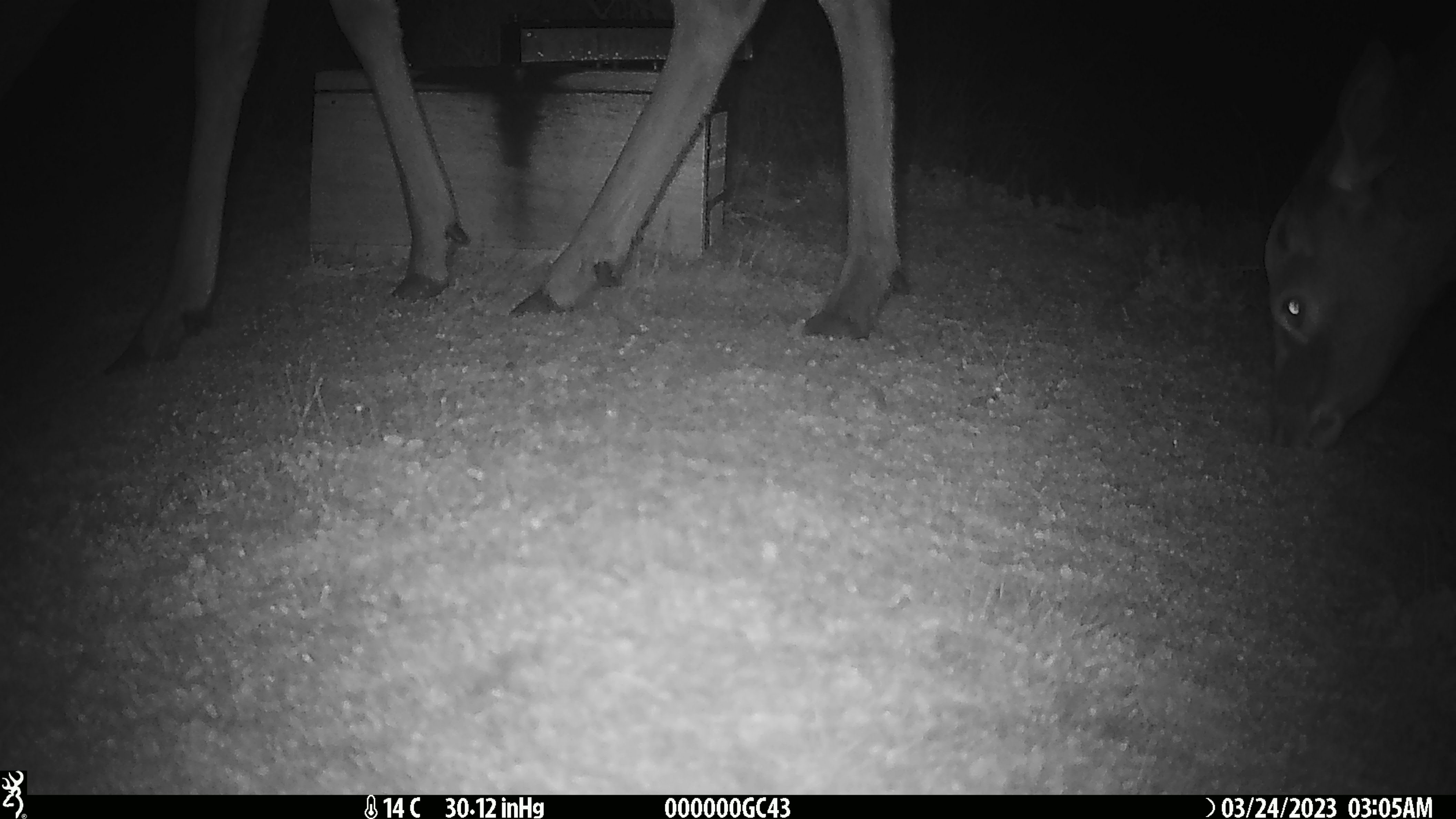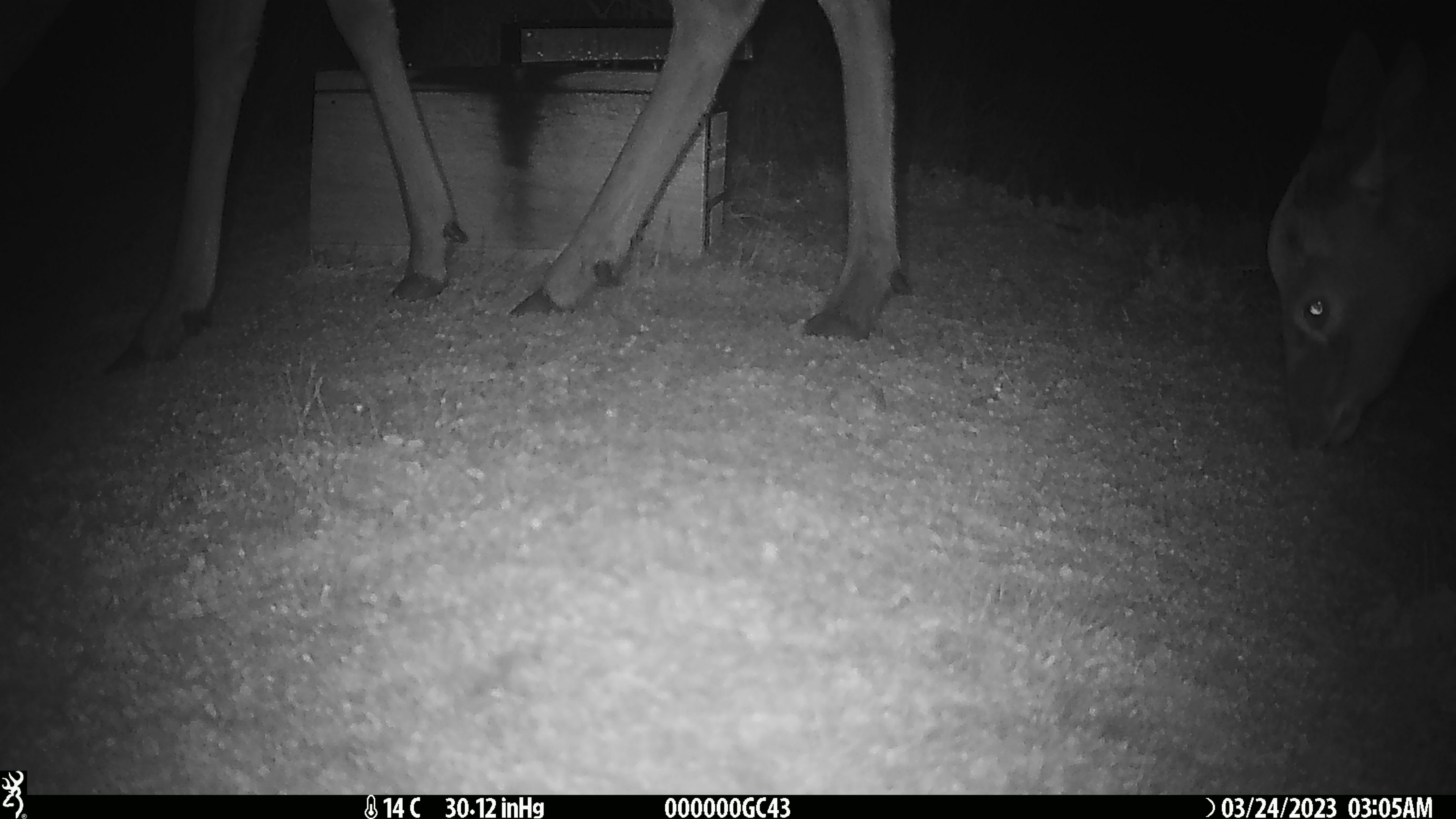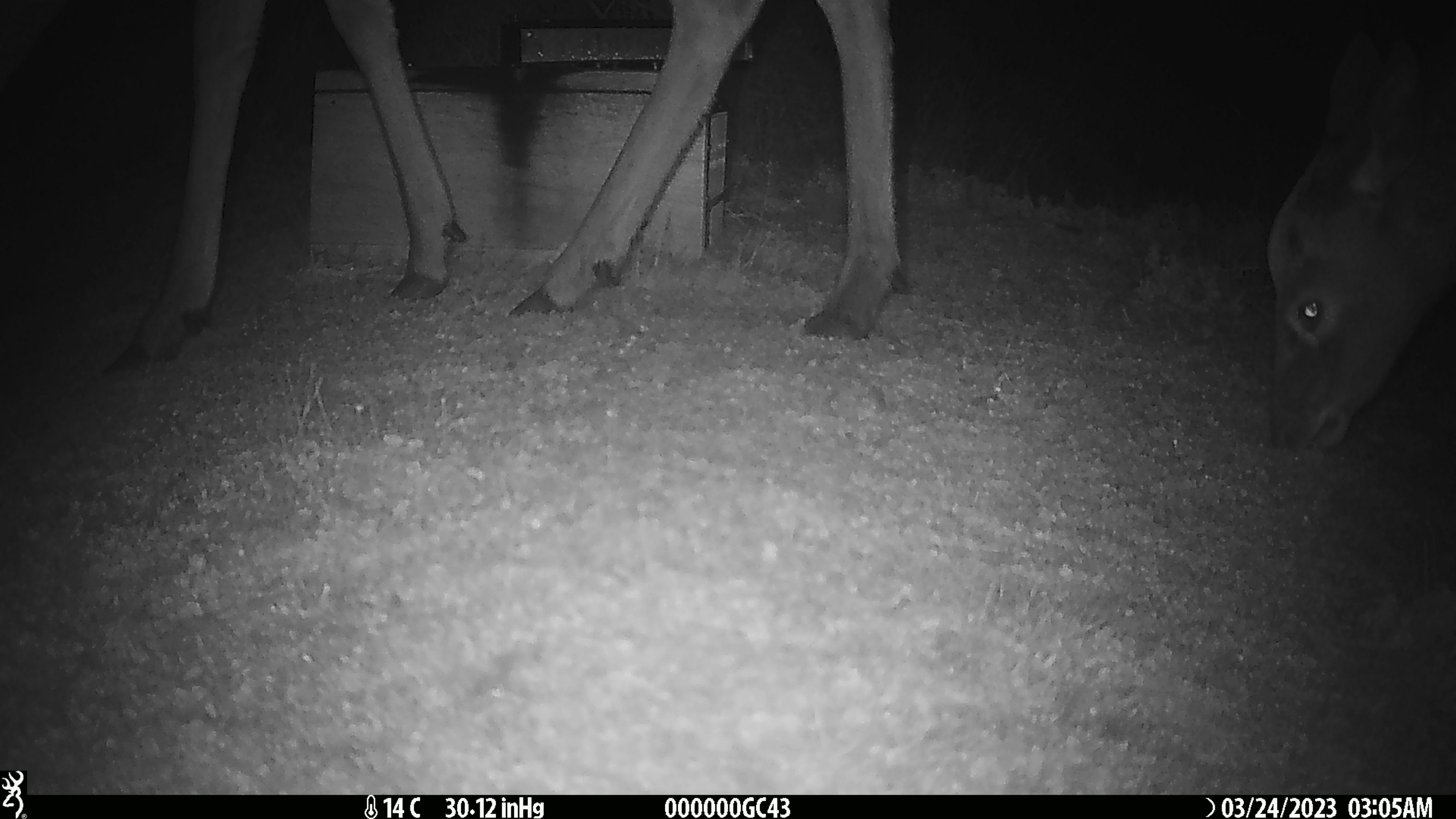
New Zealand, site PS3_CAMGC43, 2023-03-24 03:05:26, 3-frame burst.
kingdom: Animalia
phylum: Chordata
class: Mammalia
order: Artiodactyla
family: Cervidae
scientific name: Cervidae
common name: deer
Deer (Cervidae).